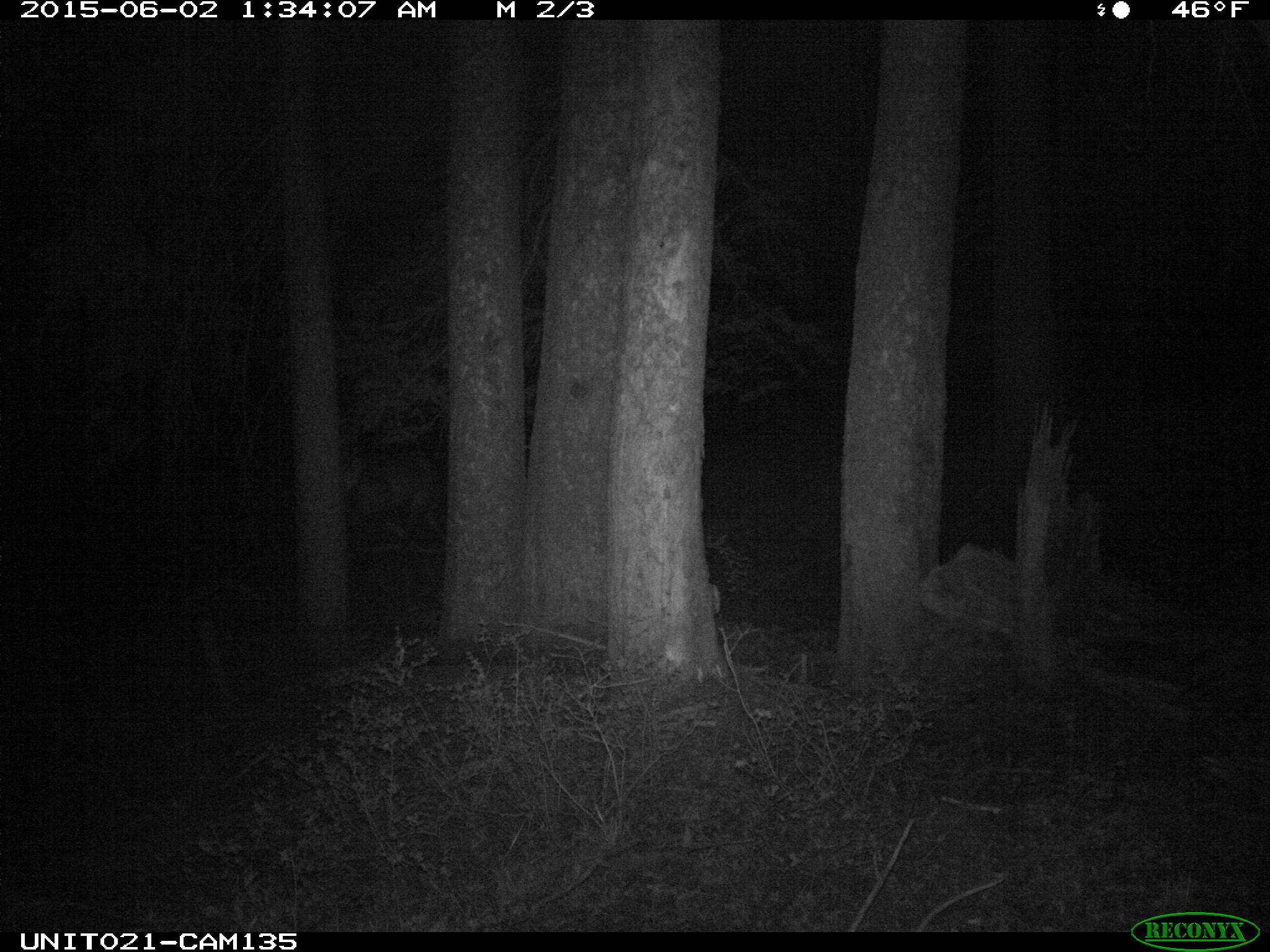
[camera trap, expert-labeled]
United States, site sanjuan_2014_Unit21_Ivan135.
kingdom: Animalia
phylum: Chordata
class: Mammalia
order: Artiodactyla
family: Cervidae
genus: Cervus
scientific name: Cervus elaphus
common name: red deer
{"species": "Cervus elaphus (red deer)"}